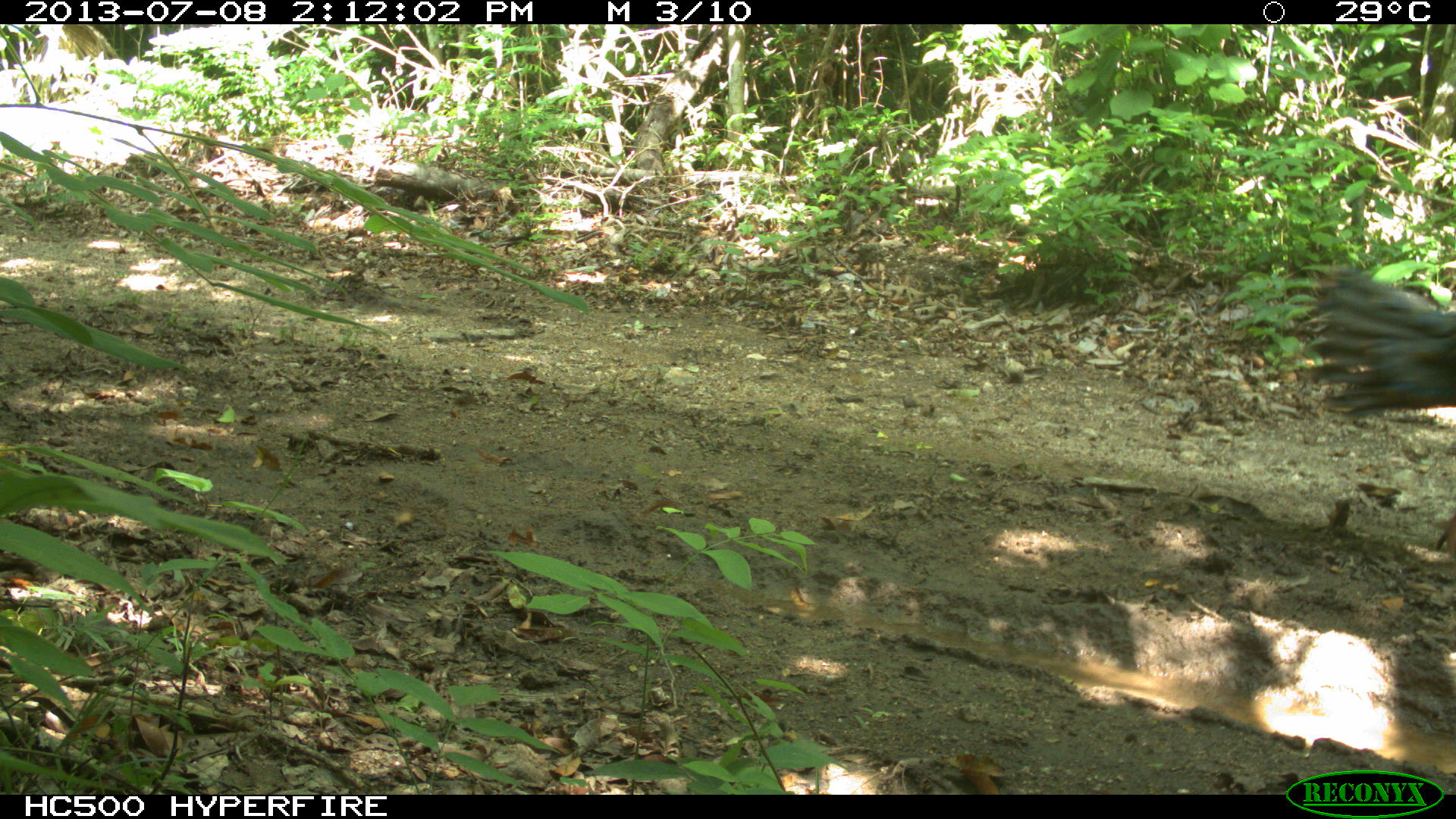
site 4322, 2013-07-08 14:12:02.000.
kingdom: Animalia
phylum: Chordata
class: Aves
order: Galliformes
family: Phasianidae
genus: Meleagris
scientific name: Meleagris ocellata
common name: ocellated turkey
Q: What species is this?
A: Meleagris ocellata (ocellated turkey).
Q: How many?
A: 1.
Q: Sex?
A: Male.